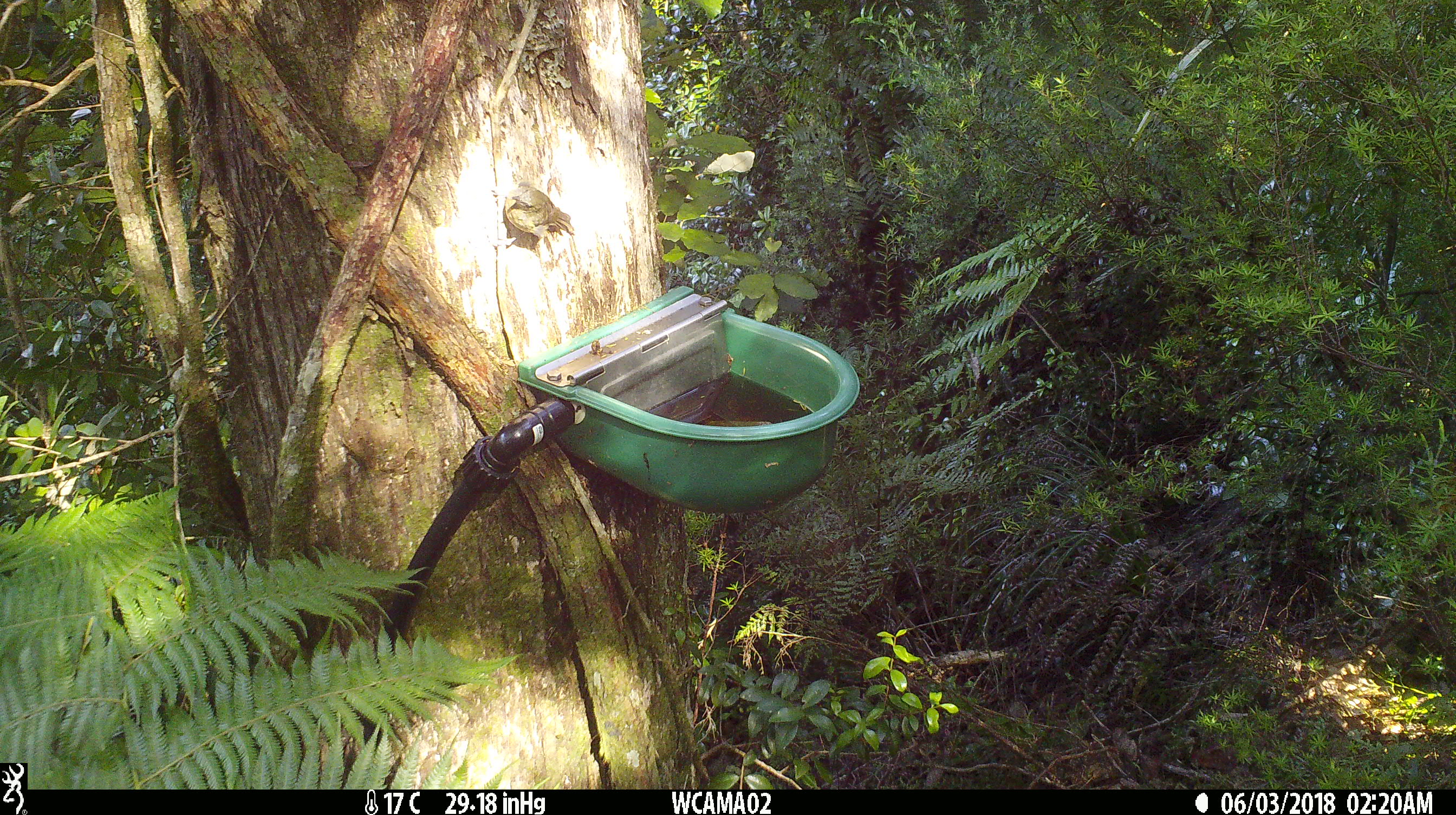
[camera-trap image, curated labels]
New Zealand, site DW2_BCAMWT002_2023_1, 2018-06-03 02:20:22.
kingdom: Animalia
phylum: Chordata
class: Aves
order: Passeriformes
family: Meliphagidae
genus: Anthornis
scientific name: Anthornis melanura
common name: new zealand bellbird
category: bellbird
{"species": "bellbird (new zealand bellbird) (Anthornis melanura)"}